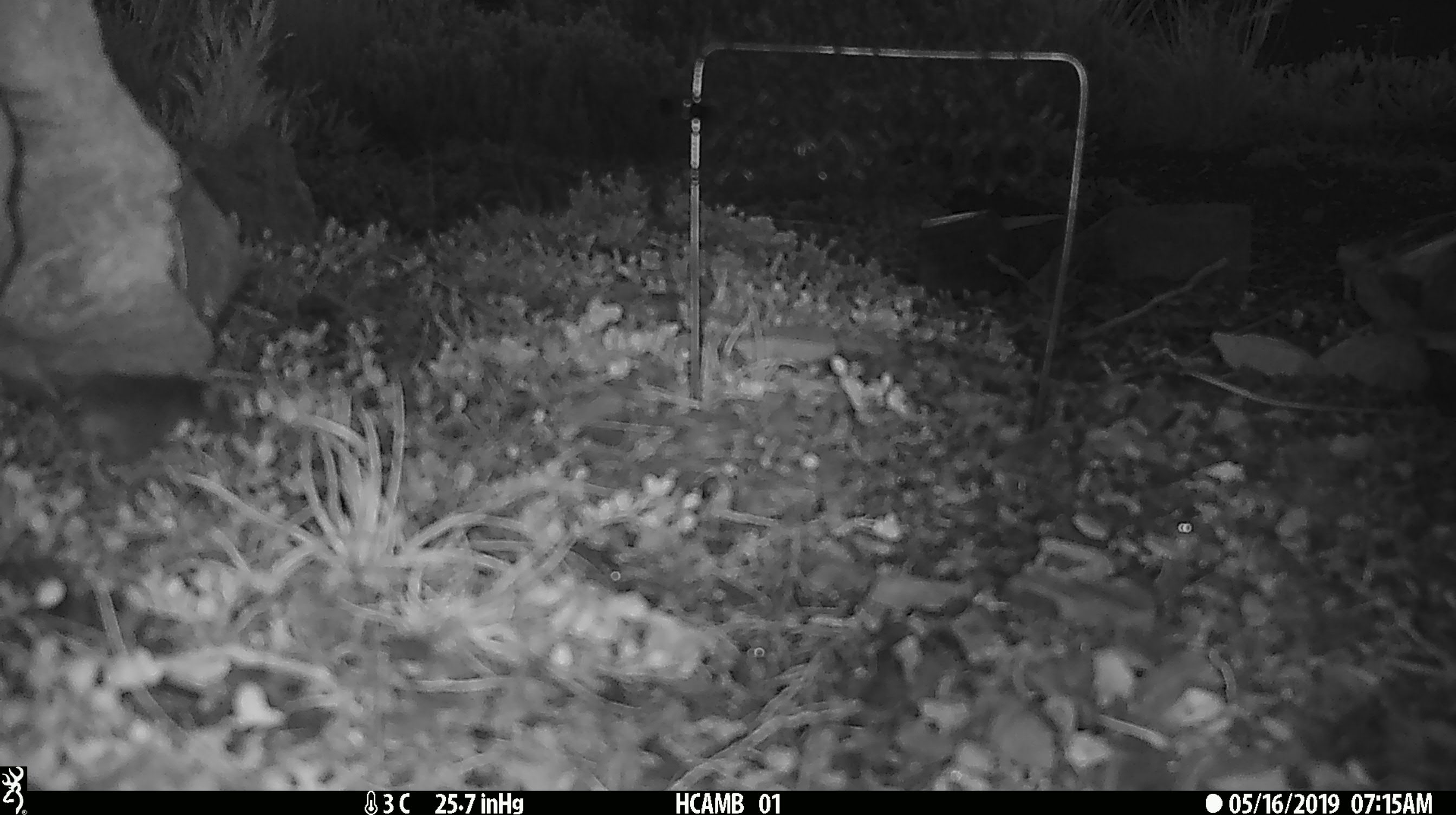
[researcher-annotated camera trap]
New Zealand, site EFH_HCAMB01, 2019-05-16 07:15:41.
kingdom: Animalia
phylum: Chordata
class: Mammalia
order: Rodentia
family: Muridae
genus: Mus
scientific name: Mus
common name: mouse